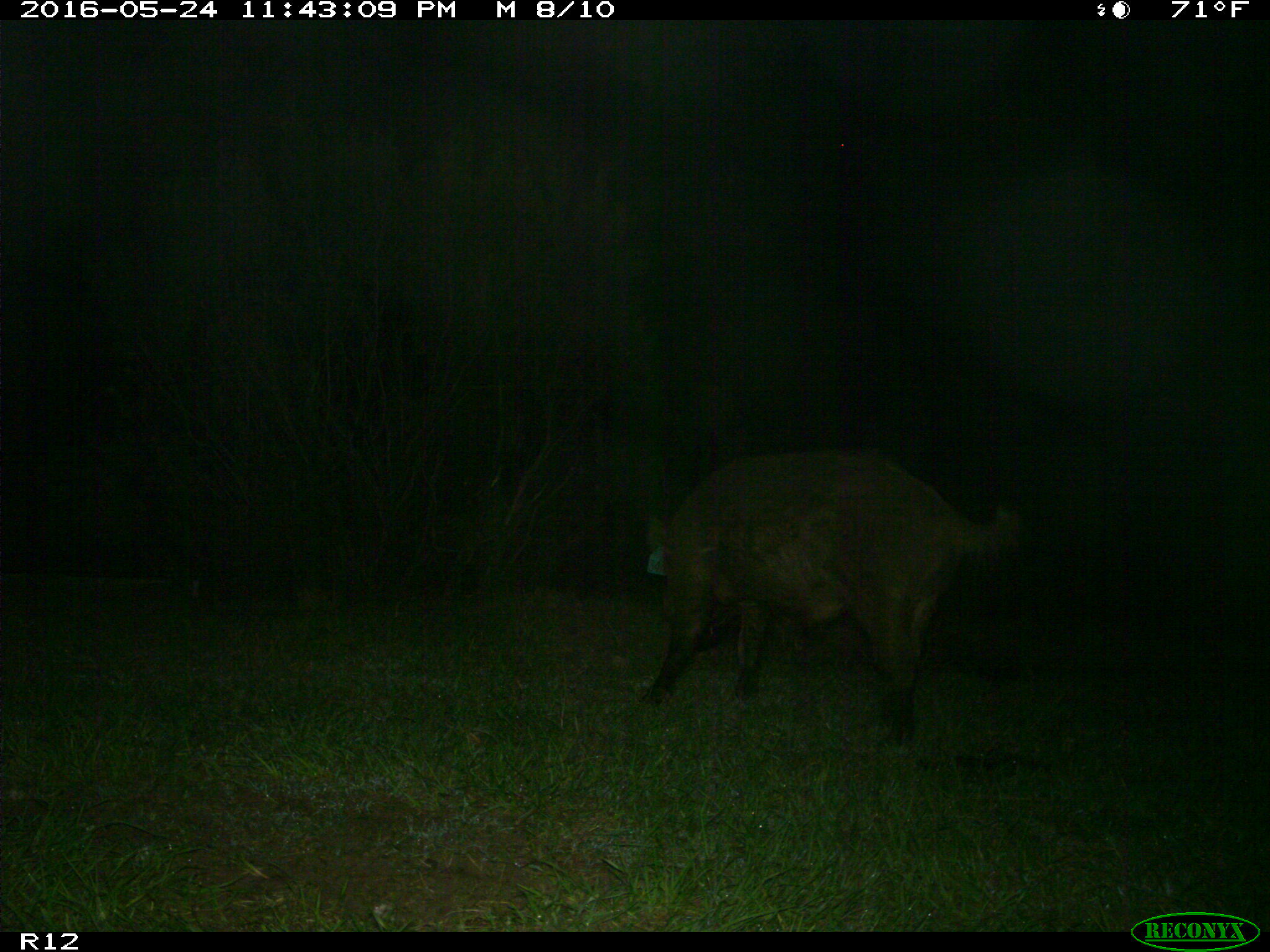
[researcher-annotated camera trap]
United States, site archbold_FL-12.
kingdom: Animalia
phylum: Chordata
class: Mammalia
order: Artiodactyla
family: Suidae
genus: Sus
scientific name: Sus scrofa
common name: wild boar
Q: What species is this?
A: Sus scrofa (wild boar).